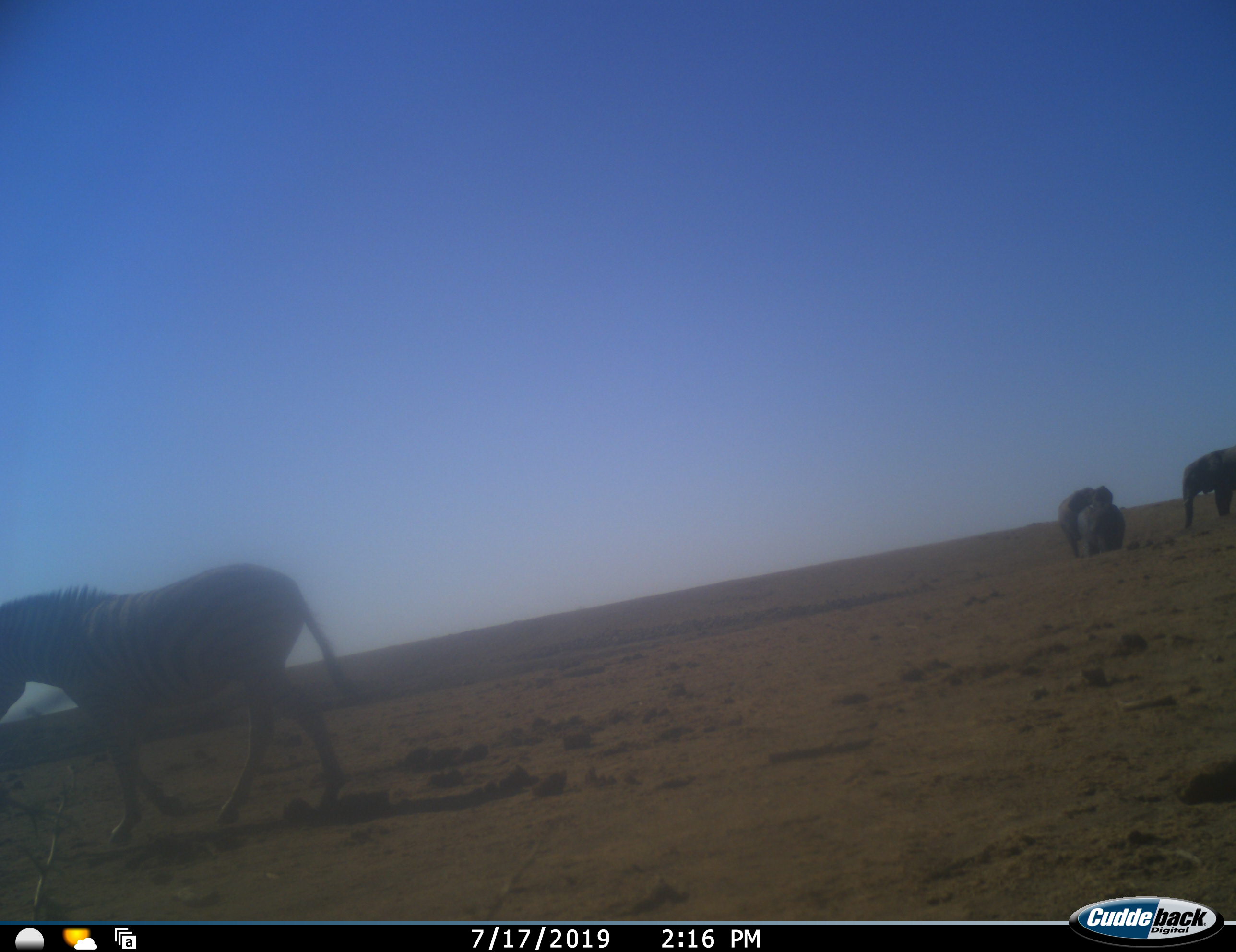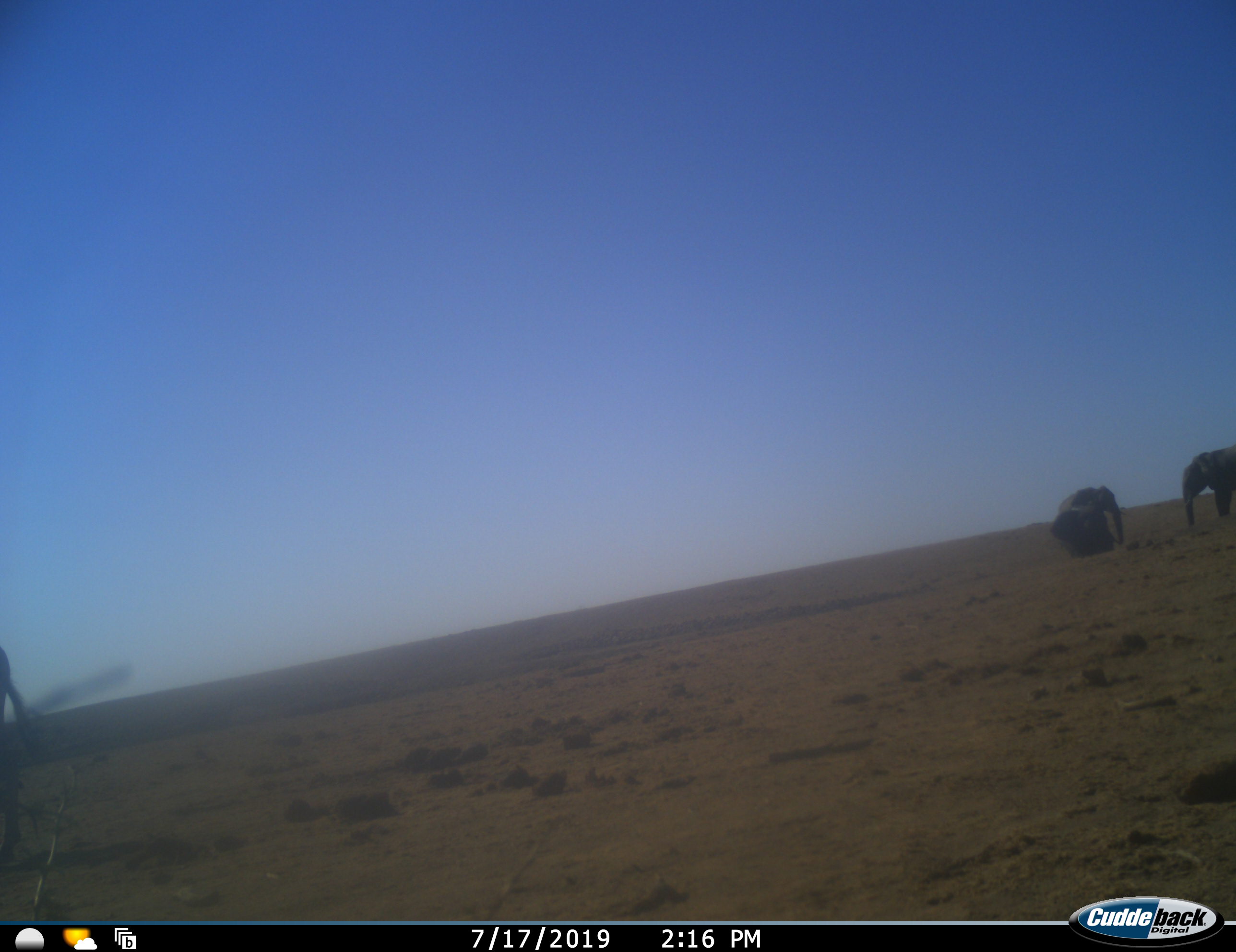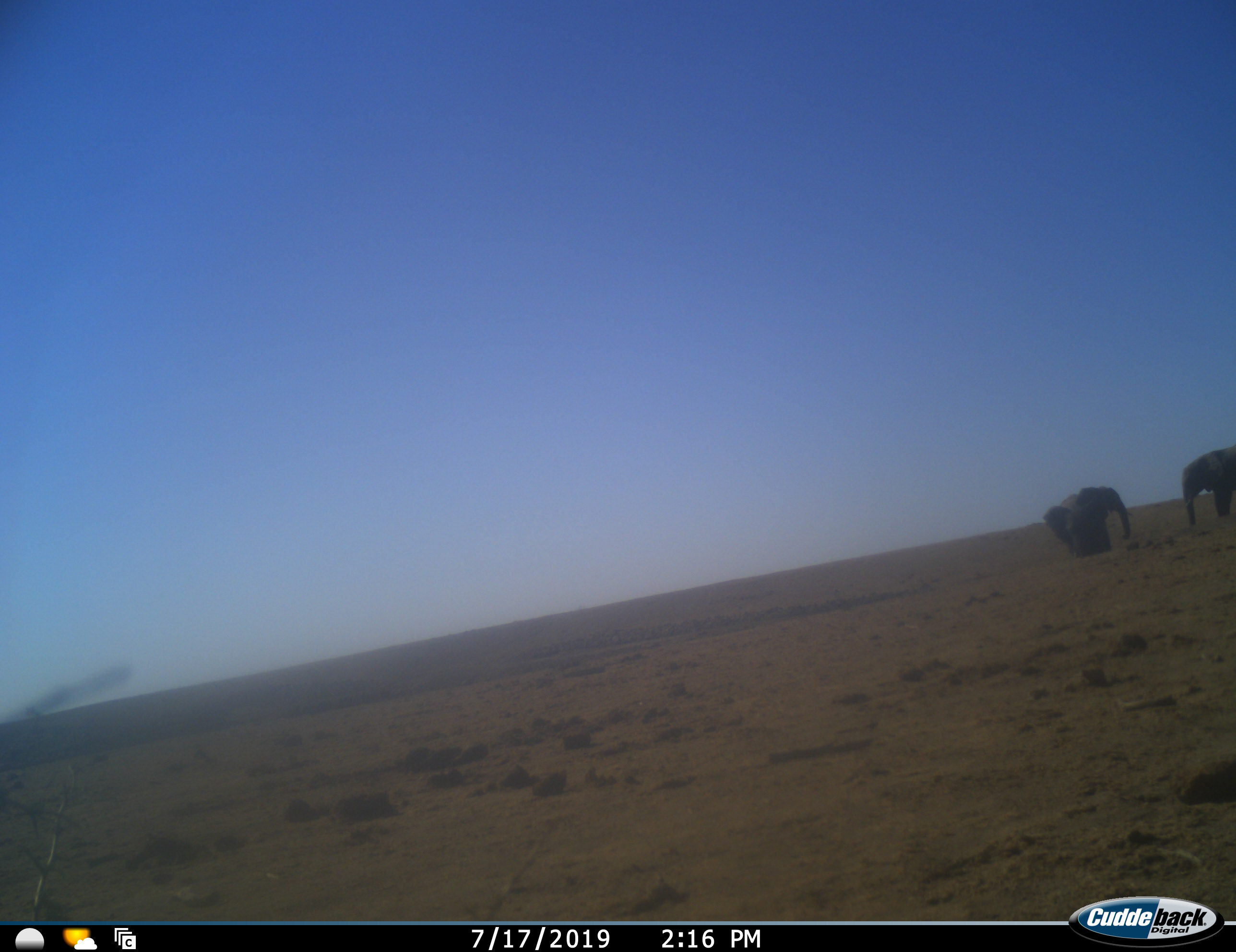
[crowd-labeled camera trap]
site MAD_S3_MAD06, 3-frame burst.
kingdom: Animalia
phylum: Chordata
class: Mammalia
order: Proboscidea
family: Elephantidae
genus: Loxodonta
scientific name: Loxodonta africana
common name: african bush elephant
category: elephant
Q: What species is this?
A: Elephant (african bush elephant) (Loxodonta africana).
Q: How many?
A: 3.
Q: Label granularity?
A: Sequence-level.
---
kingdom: Animalia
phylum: Chordata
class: Mammalia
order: Perissodactyla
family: Equidae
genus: Equus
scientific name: Equus quagga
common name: plains zebra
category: zebraplains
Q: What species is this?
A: Zebraplains (plains zebra) (Equus quagga).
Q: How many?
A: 1.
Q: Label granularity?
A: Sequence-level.